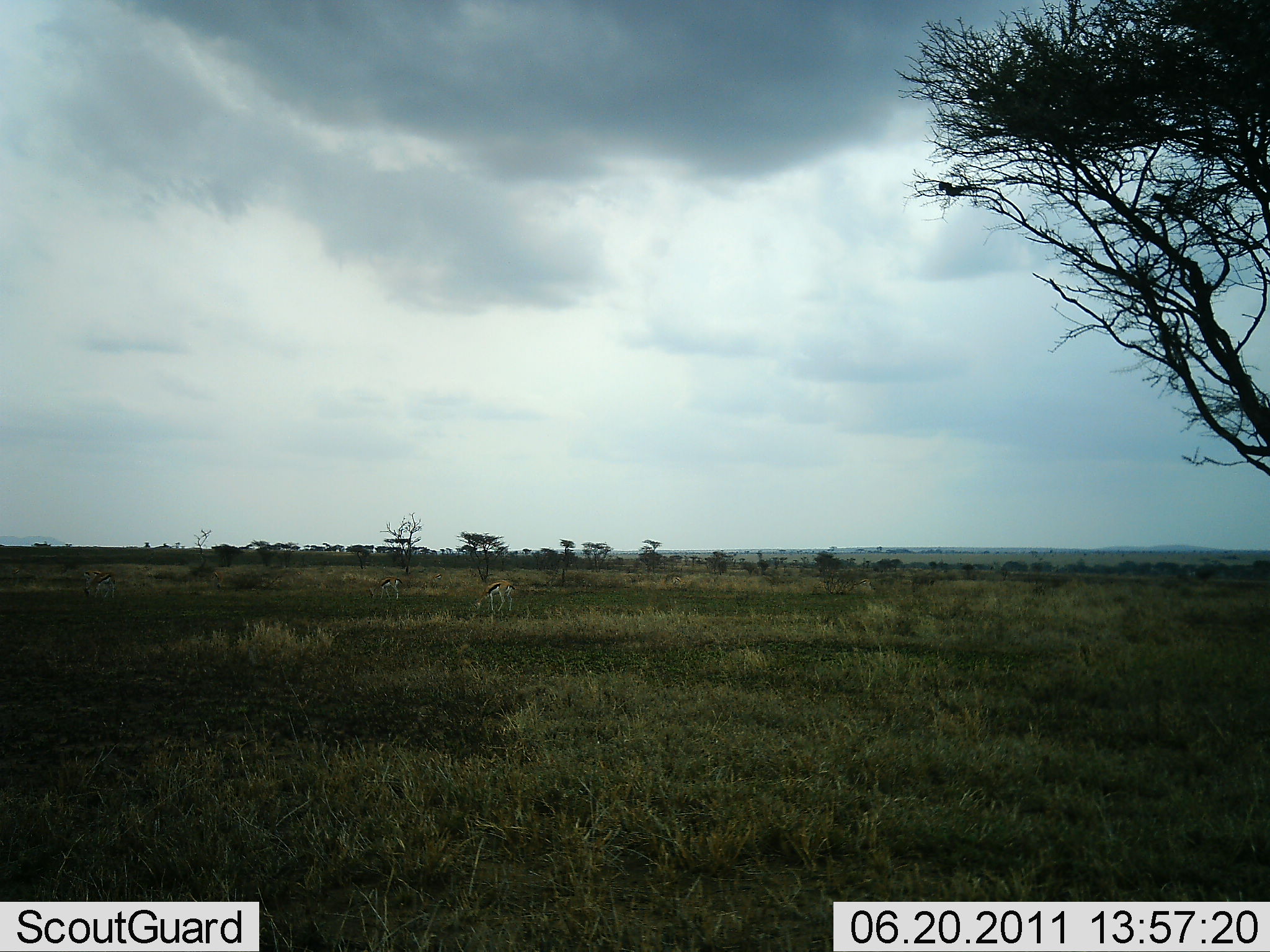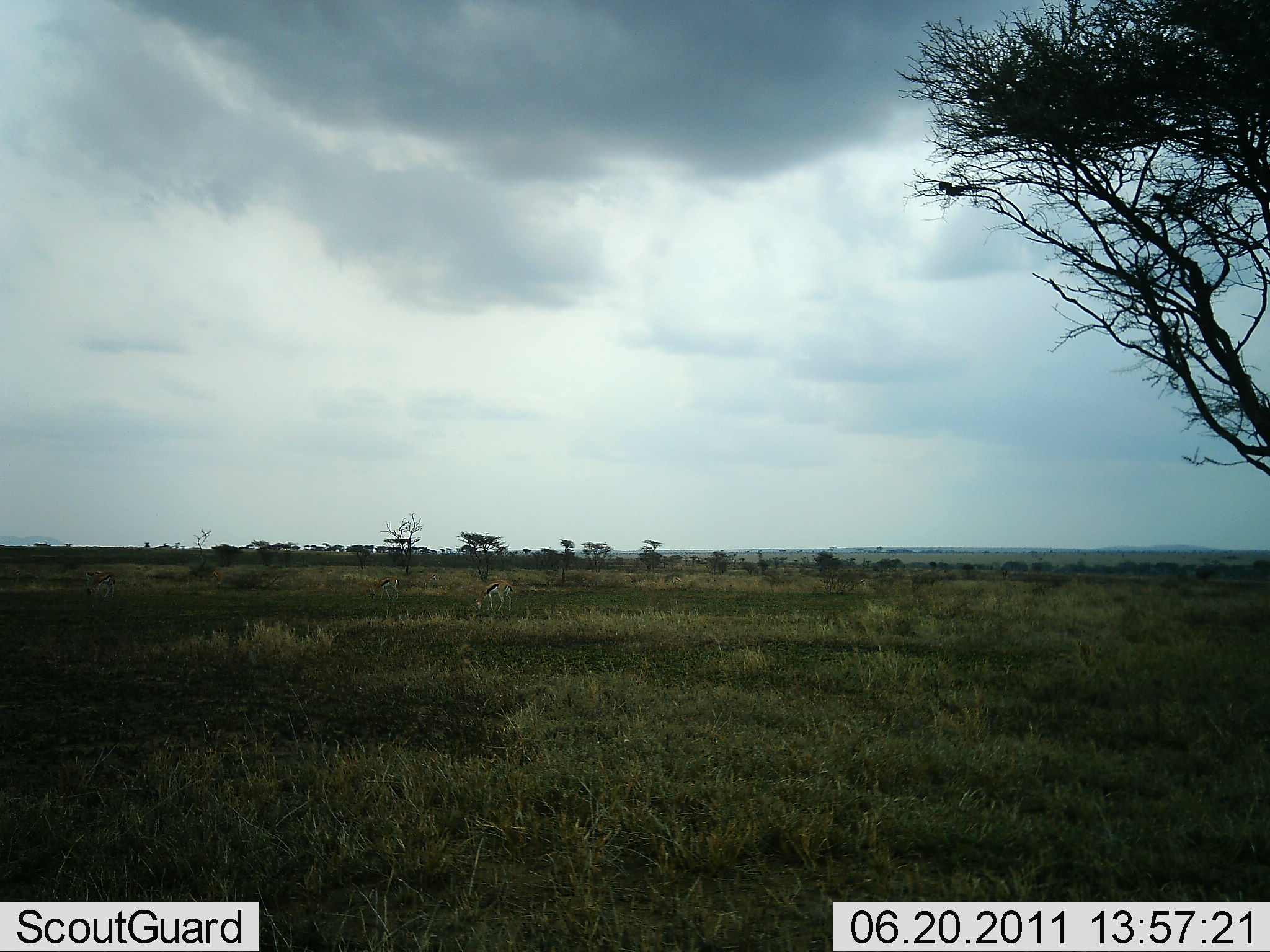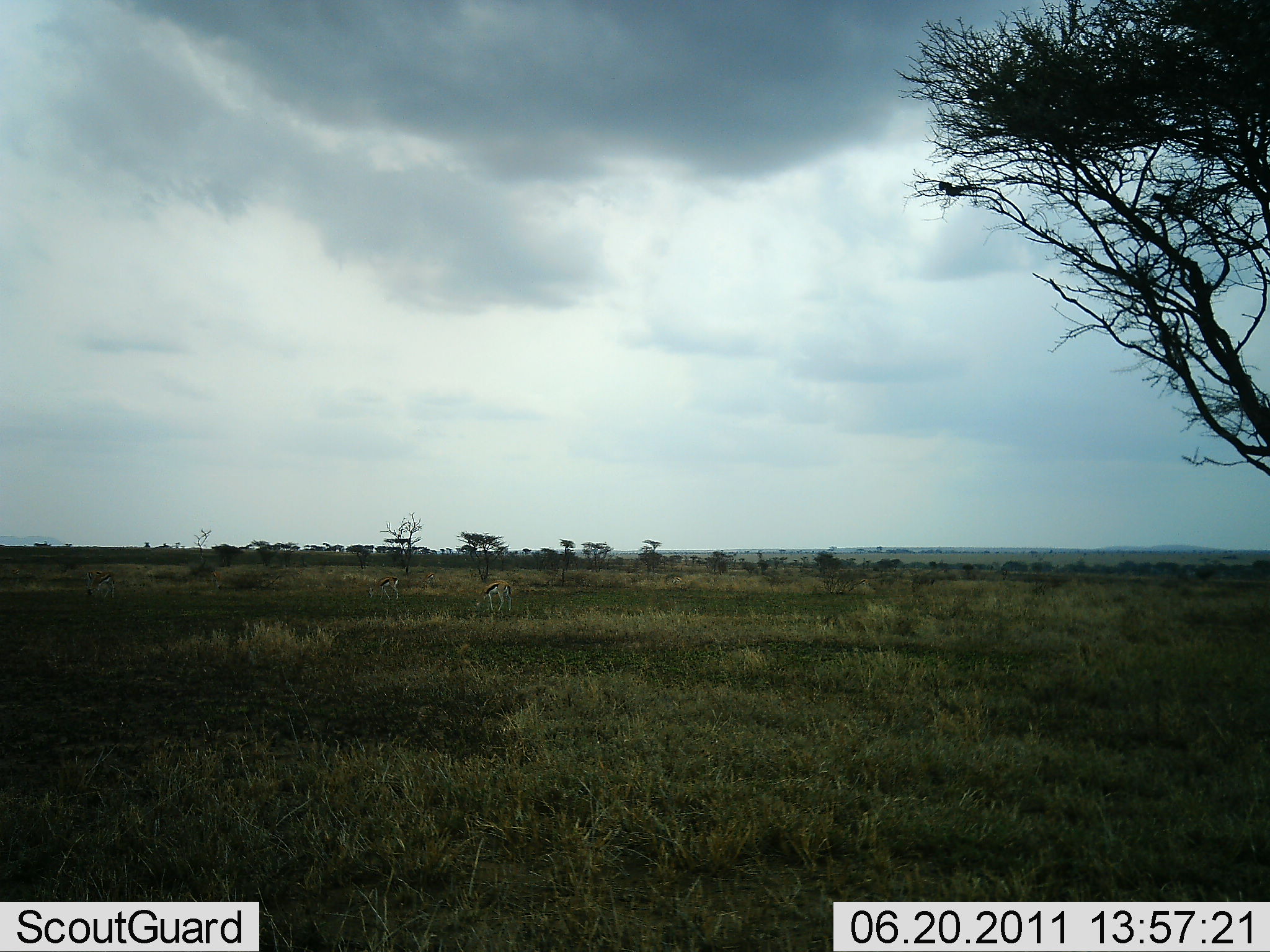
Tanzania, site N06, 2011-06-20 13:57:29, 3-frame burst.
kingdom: Animalia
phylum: Chordata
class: Mammalia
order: Artiodactyla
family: Bovidae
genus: Eudorcas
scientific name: Eudorcas thomsonii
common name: thomson's gazelle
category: gazellethomsons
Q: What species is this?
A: Gazellethomsons (thomson's gazelle) (Eudorcas thomsonii).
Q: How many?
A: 3.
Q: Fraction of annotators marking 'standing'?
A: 50%.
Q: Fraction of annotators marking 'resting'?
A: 0%.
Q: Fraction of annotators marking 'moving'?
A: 0%.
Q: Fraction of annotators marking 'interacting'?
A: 0%.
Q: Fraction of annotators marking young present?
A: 0%.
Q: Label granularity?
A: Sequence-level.